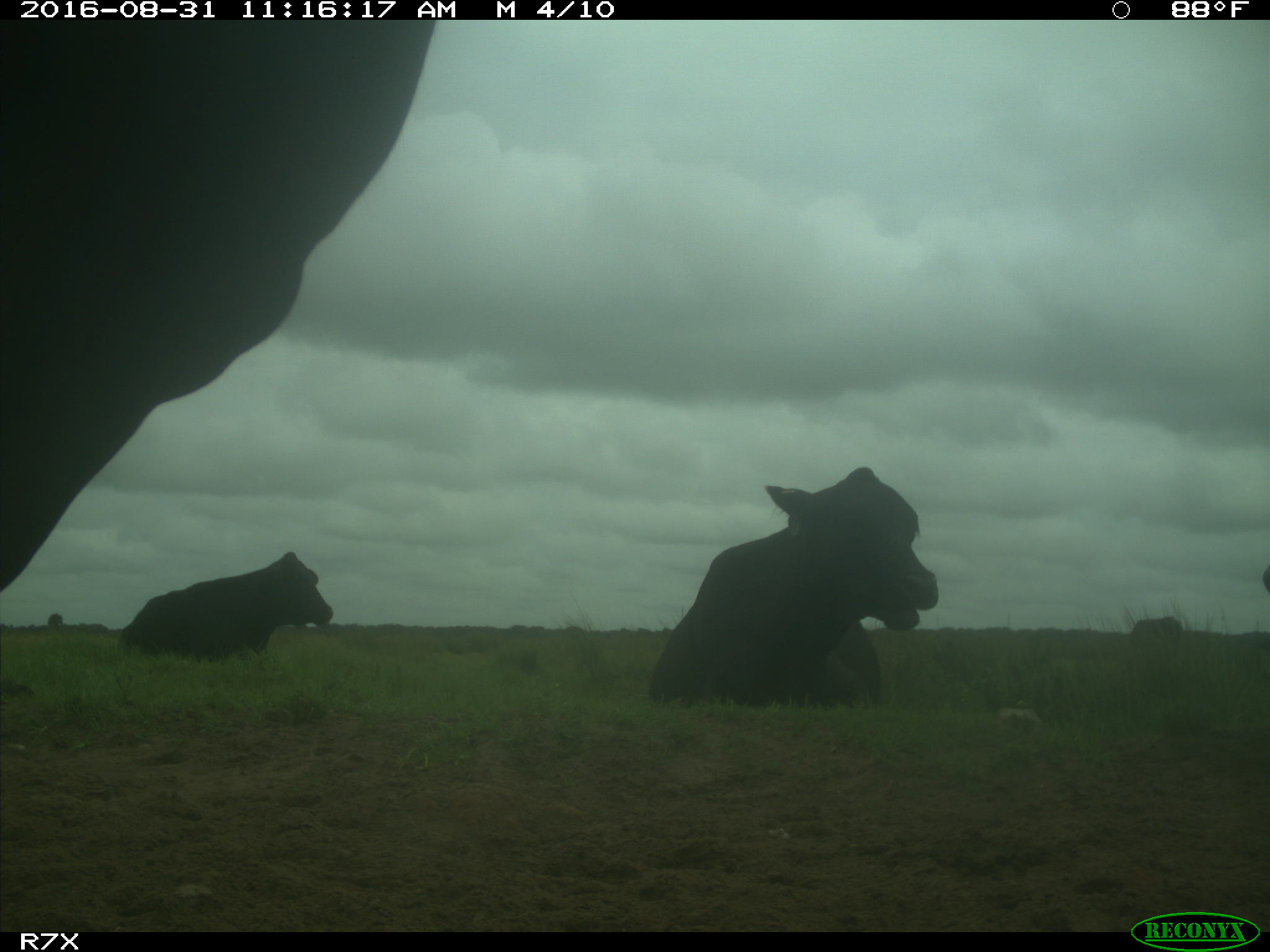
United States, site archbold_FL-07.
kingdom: Animalia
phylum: Chordata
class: Mammalia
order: Artiodactyla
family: Bovidae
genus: Bos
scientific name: Bos taurus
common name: domestic cow